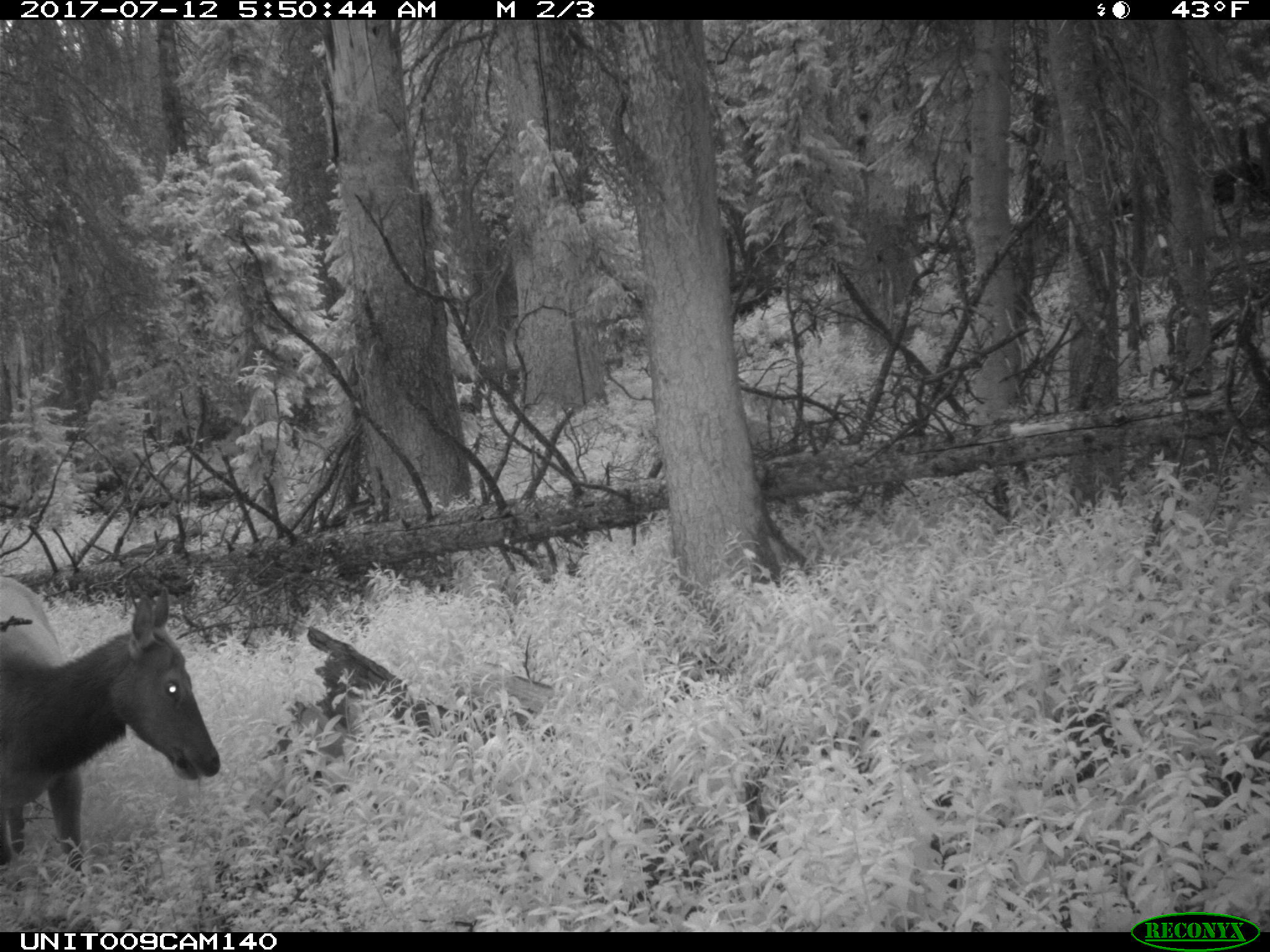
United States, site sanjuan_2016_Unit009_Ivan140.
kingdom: Animalia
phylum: Chordata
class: Mammalia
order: Artiodactyla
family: Cervidae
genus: Cervus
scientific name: Cervus elaphus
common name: red deer